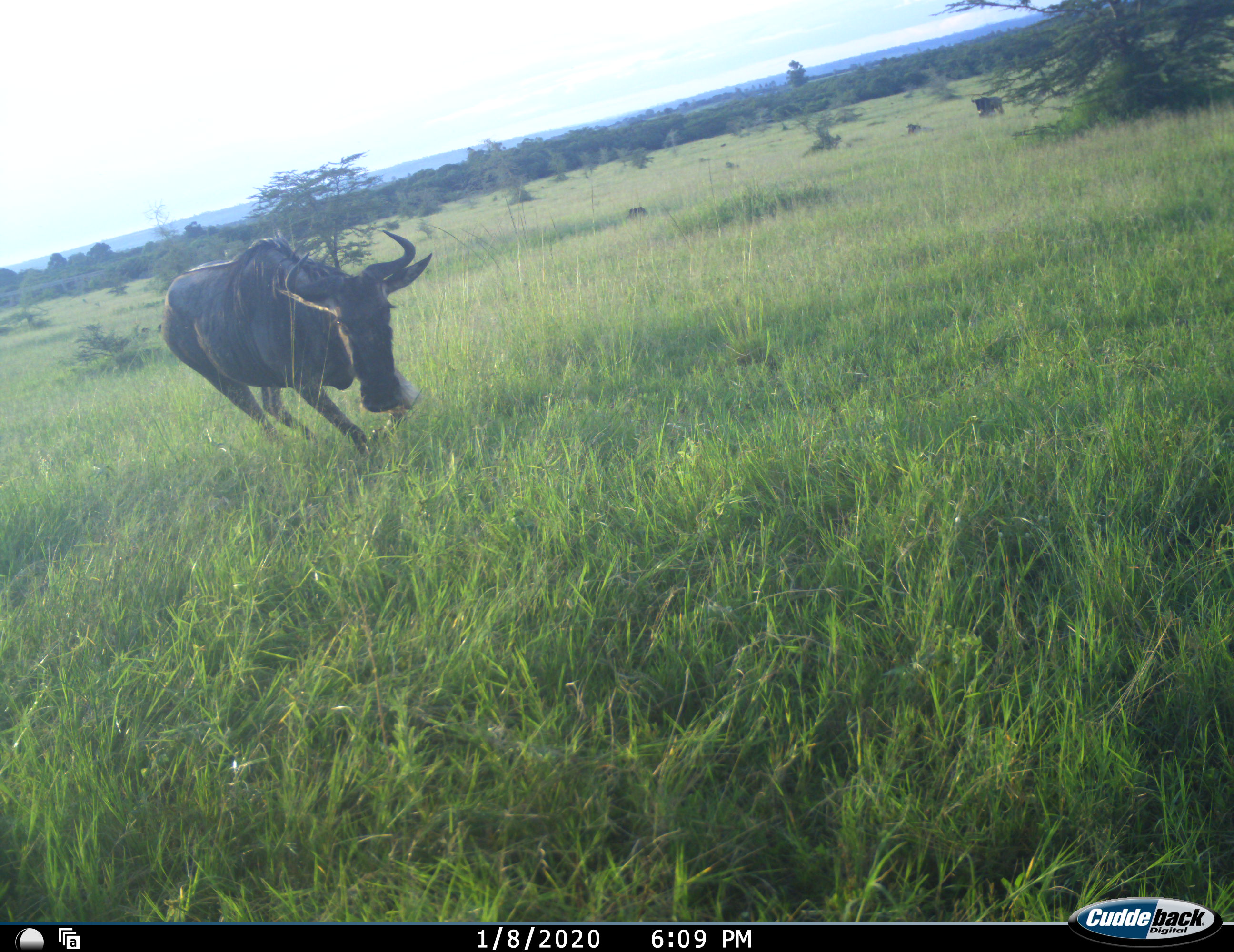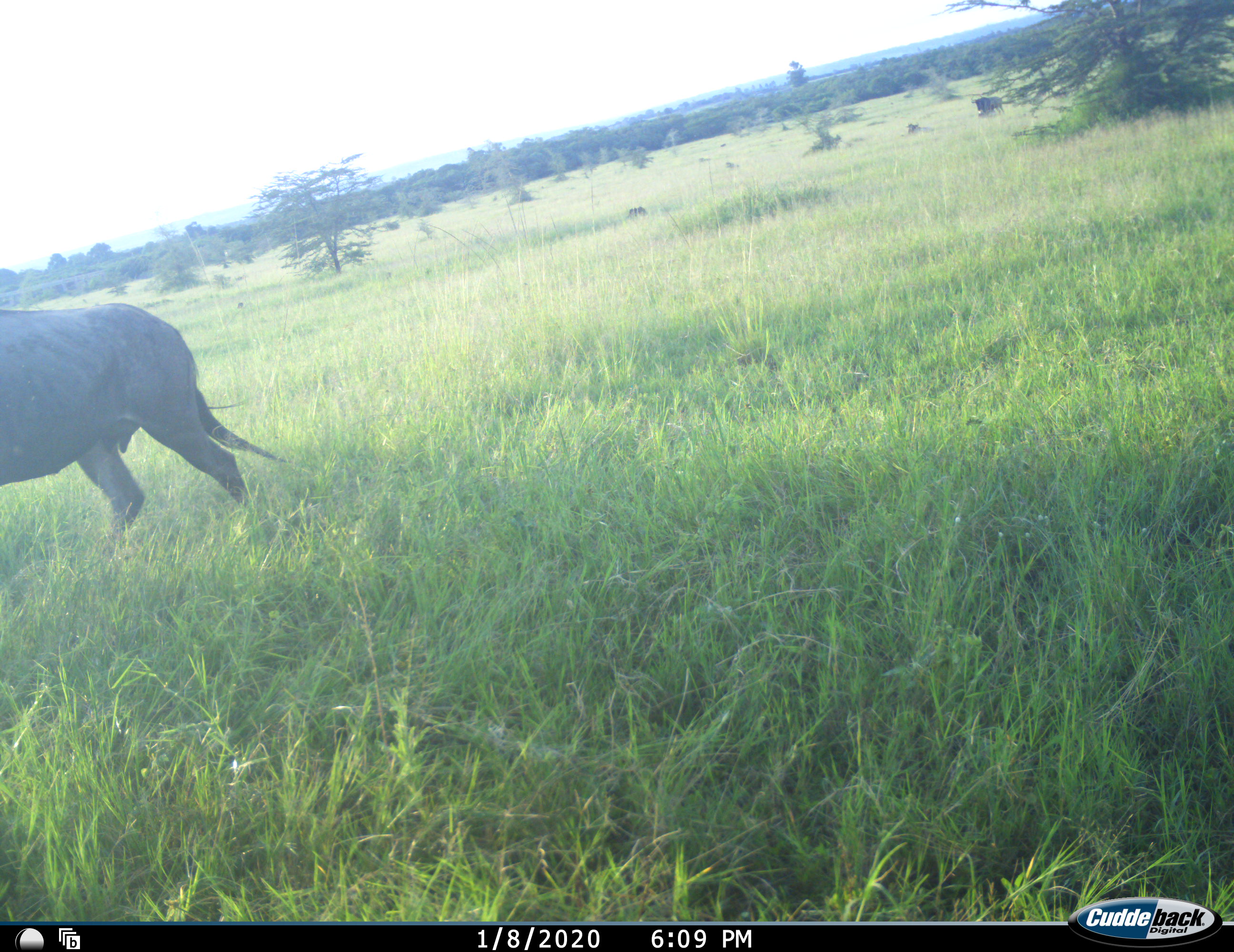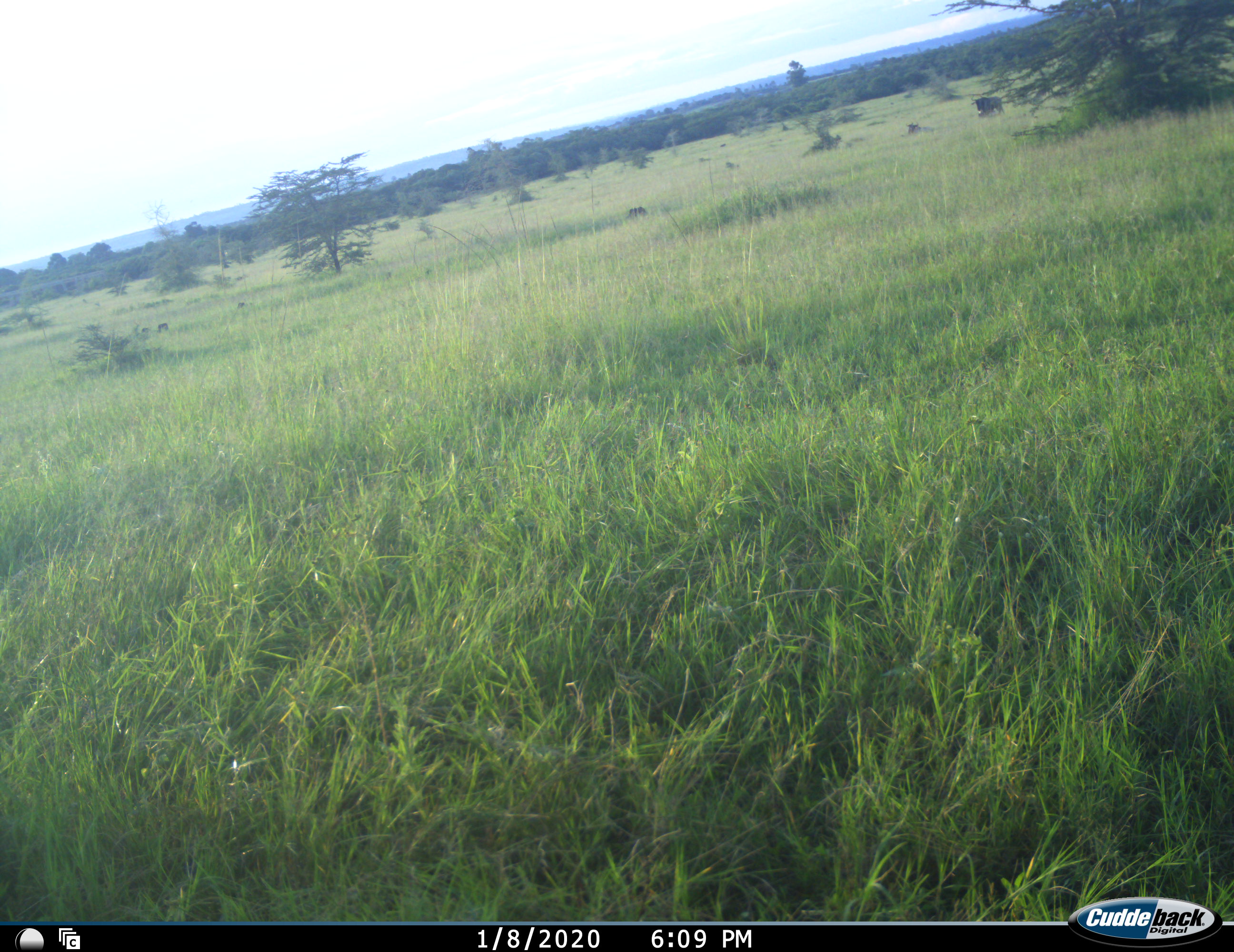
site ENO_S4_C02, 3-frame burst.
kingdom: Animalia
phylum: Chordata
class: Mammalia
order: Artiodactyla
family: Bovidae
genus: Connochaetes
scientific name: Connochaetes taurinus taurinus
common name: blue wildebeest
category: wildebeestblue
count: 2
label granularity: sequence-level